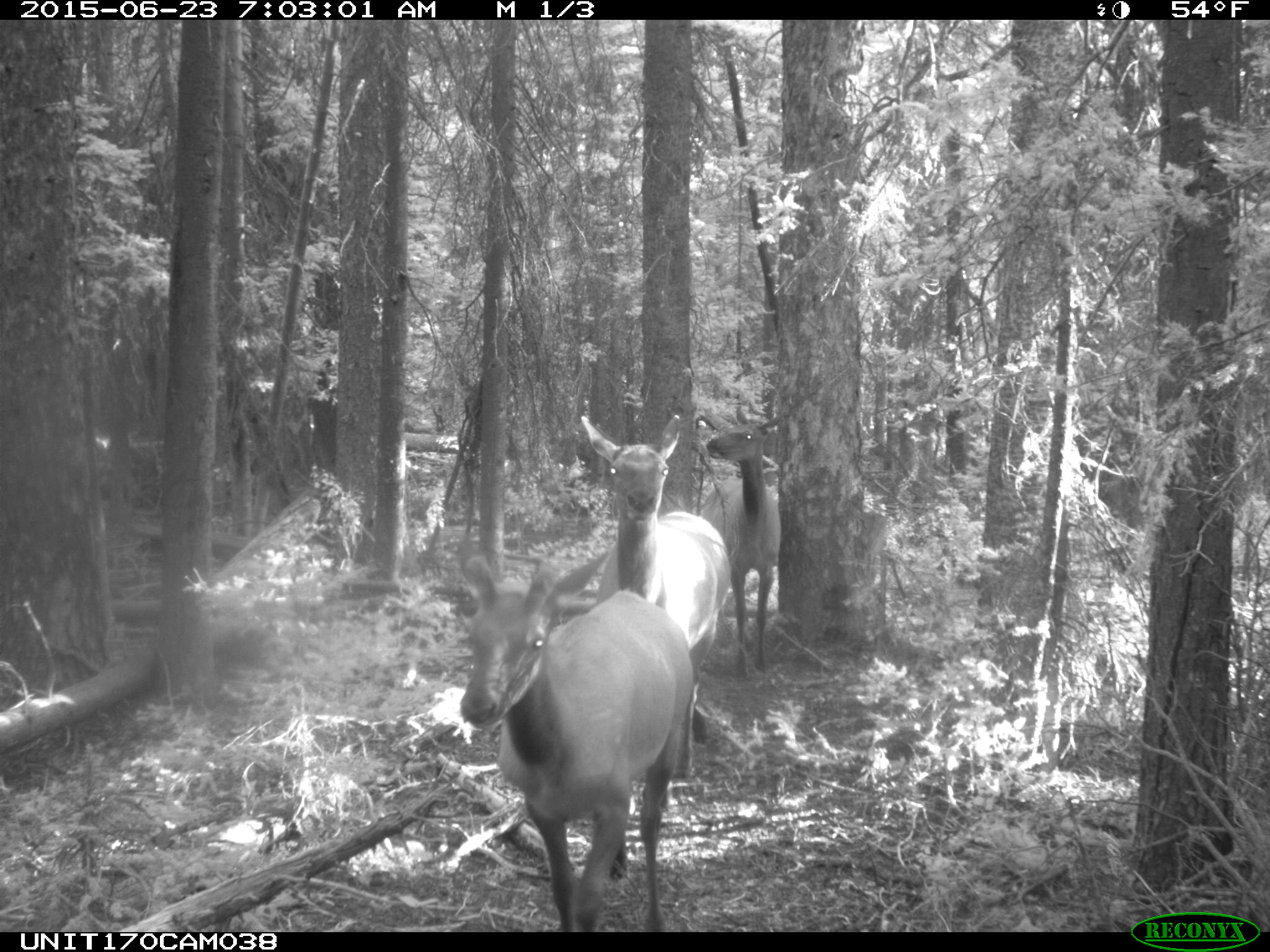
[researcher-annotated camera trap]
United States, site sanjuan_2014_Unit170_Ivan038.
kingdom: Animalia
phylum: Chordata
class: Mammalia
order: Artiodactyla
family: Cervidae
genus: Cervus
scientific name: Cervus elaphus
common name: red deer